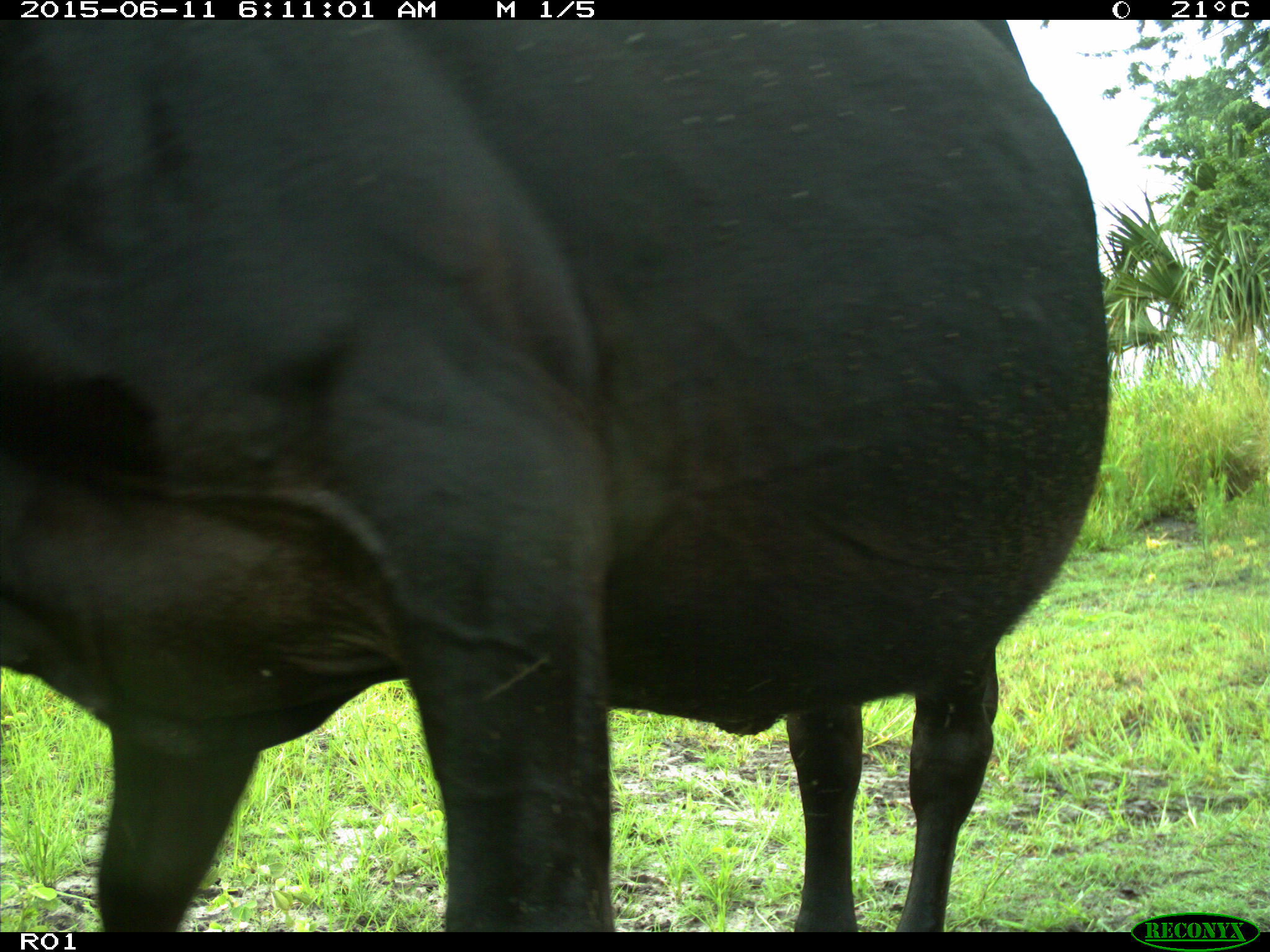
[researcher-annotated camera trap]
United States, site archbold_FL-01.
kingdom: Animalia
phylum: Chordata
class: Mammalia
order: Artiodactyla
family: Bovidae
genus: Bos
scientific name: Bos taurus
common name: domestic cow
Bos taurus (domestic cow).